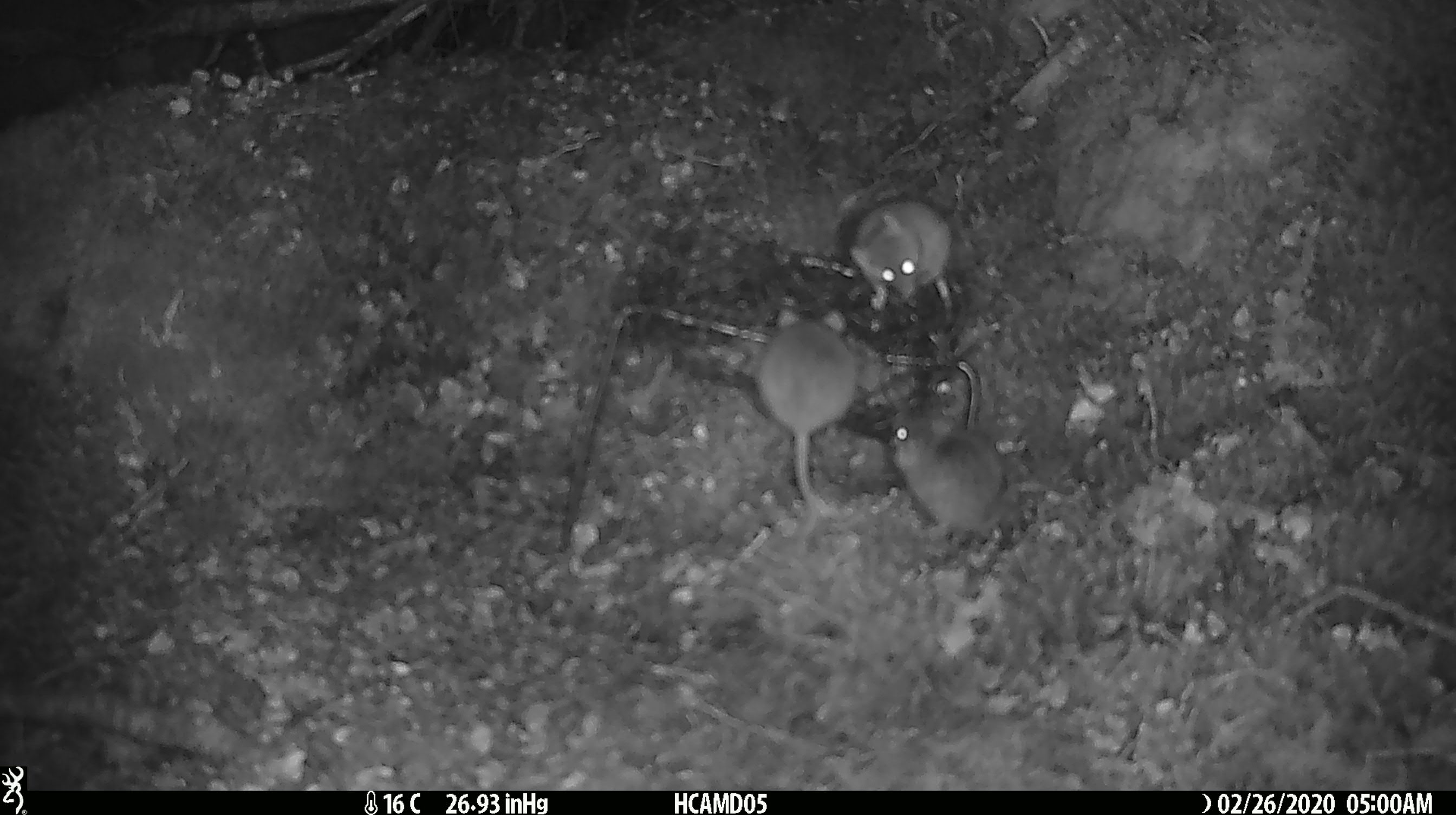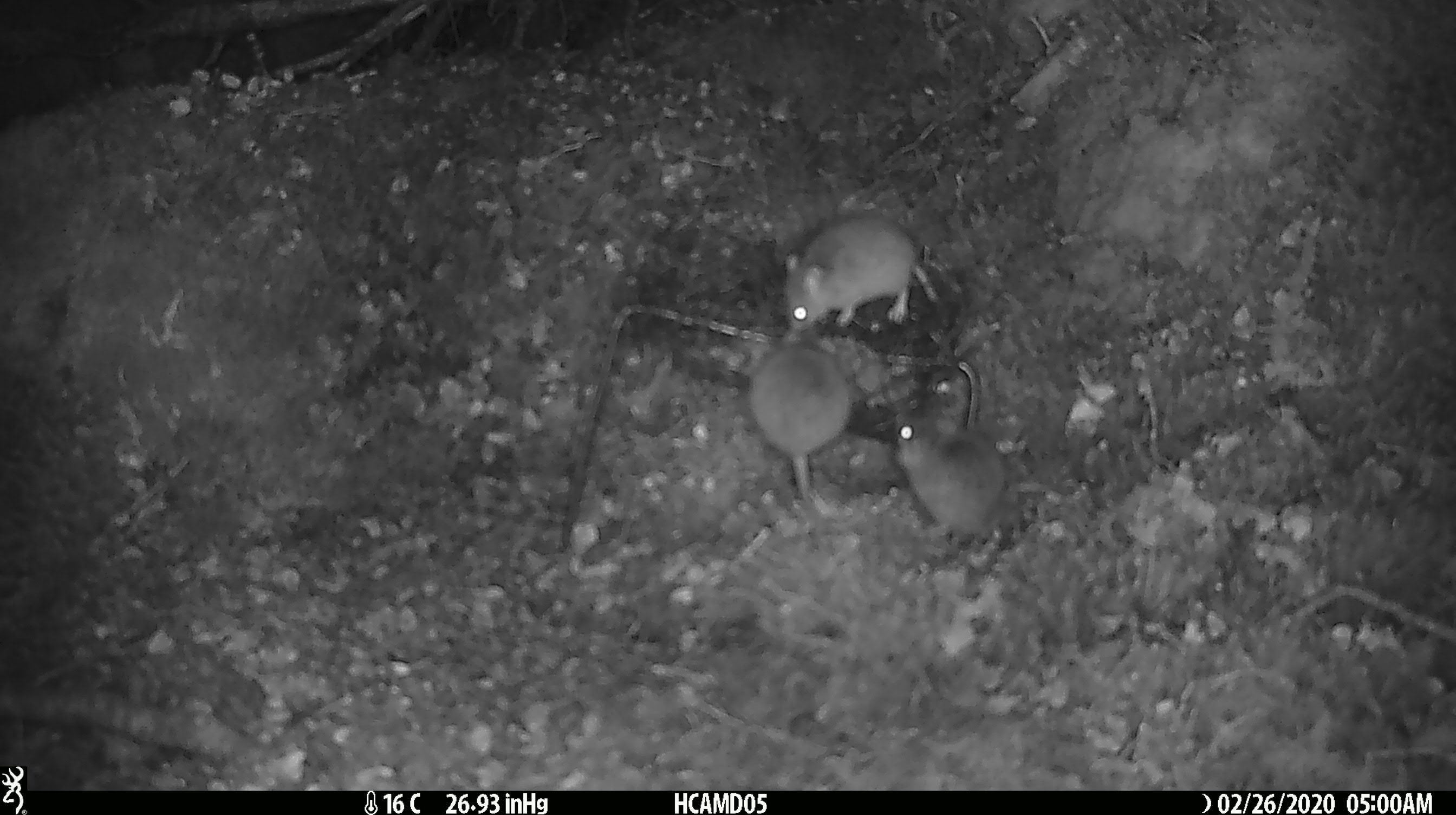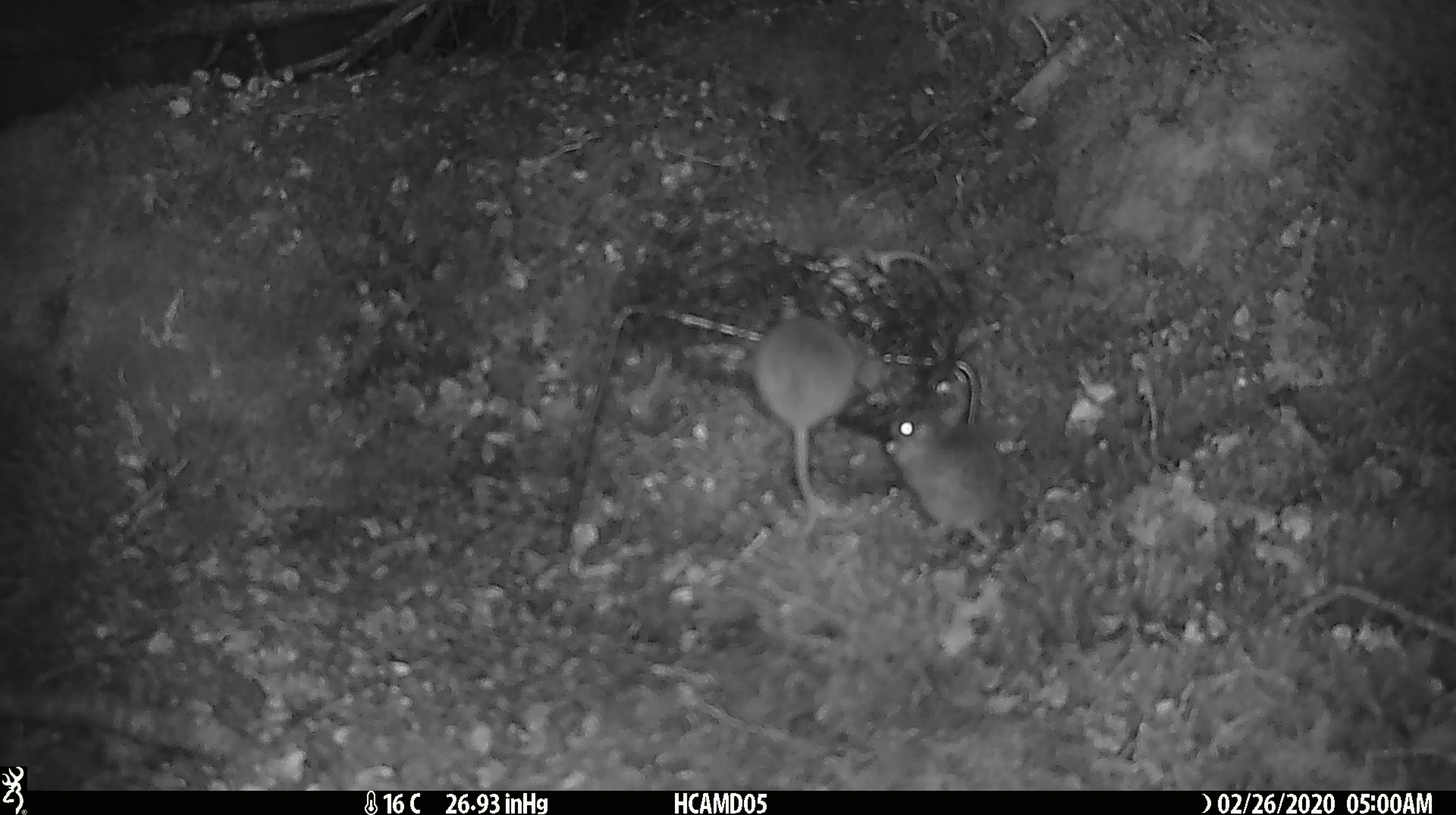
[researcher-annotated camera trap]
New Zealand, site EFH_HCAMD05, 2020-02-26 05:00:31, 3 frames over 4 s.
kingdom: Animalia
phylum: Chordata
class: Mammalia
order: Rodentia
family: Muridae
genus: Mus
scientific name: Mus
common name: mouse